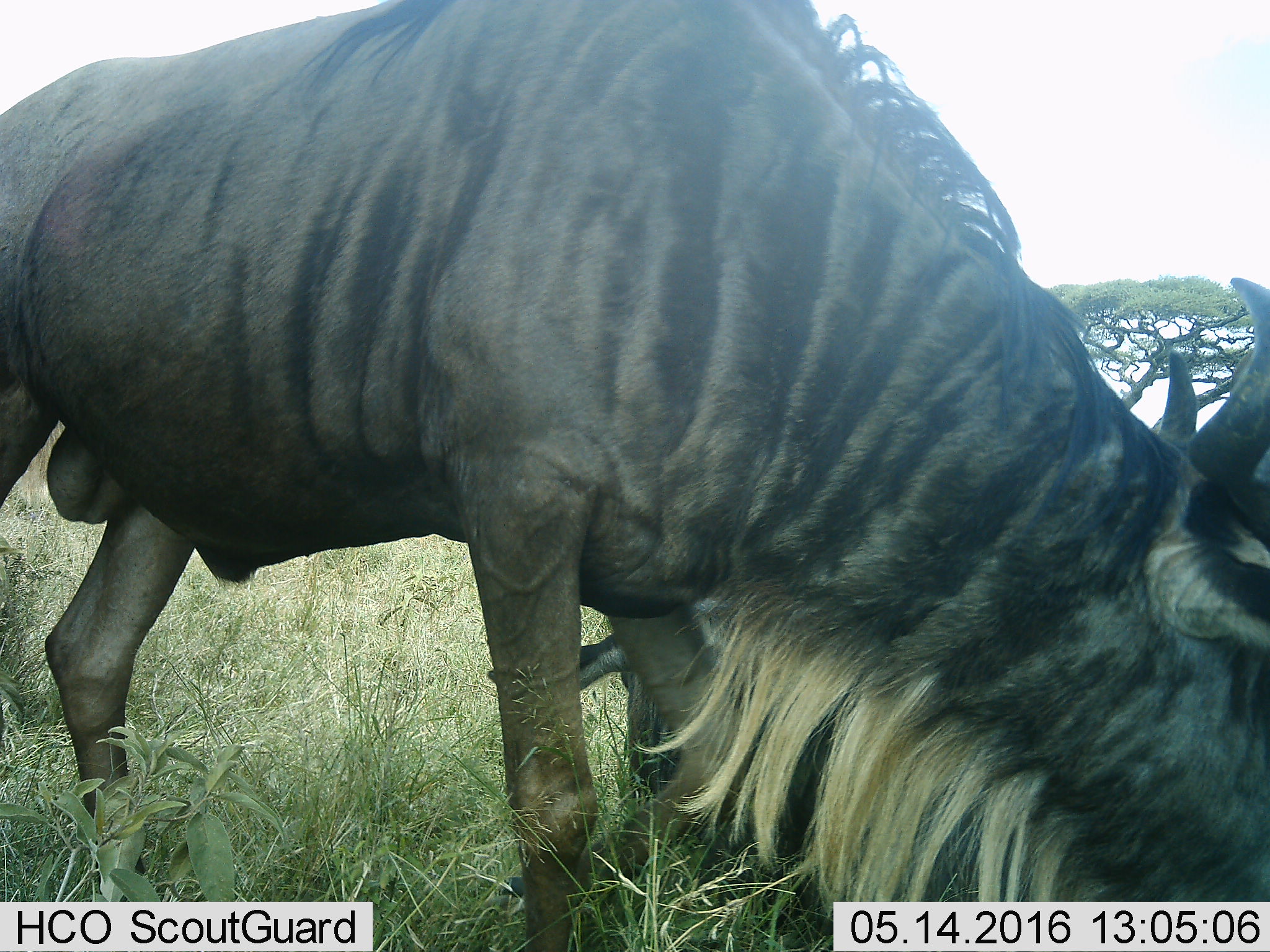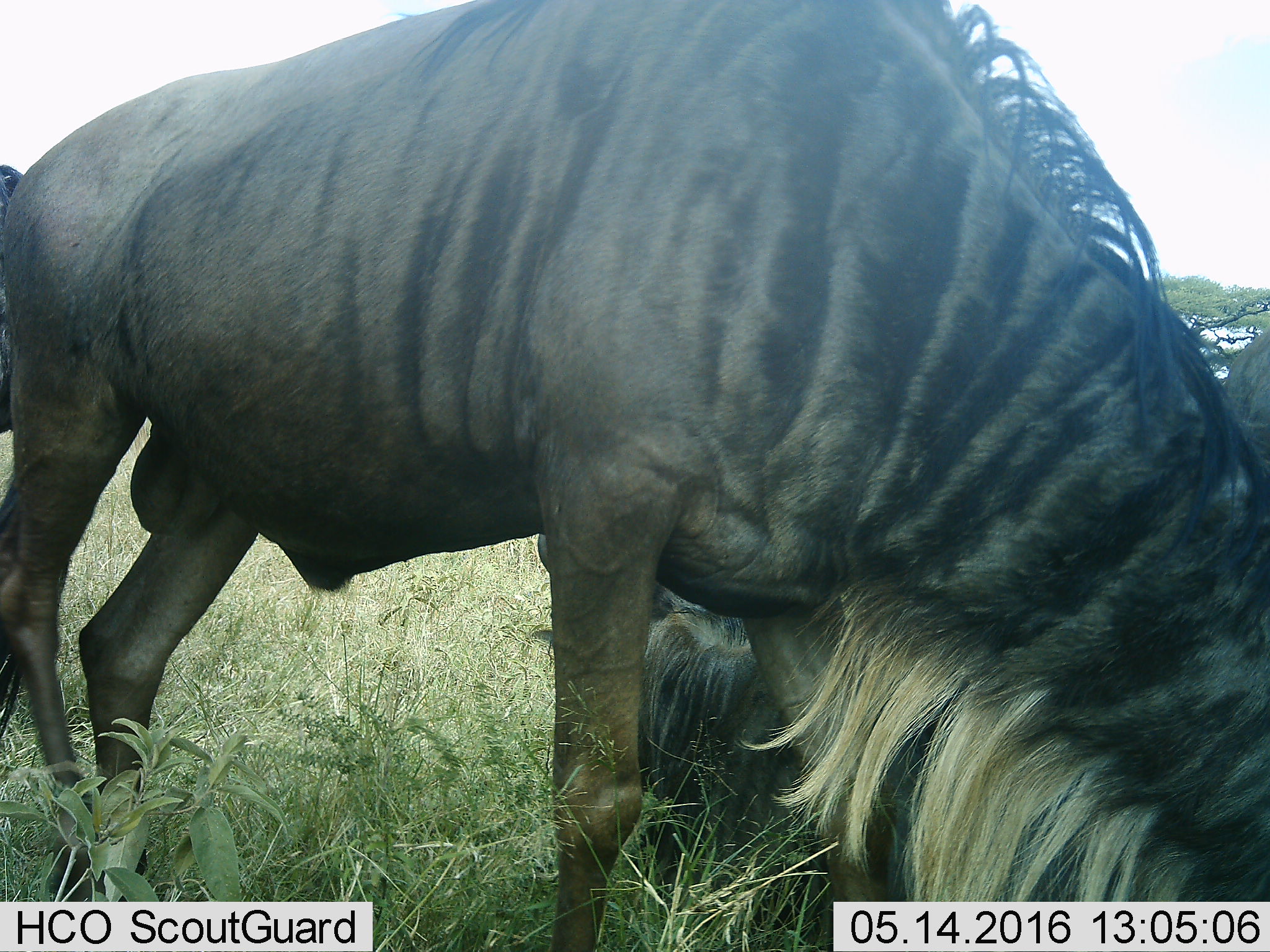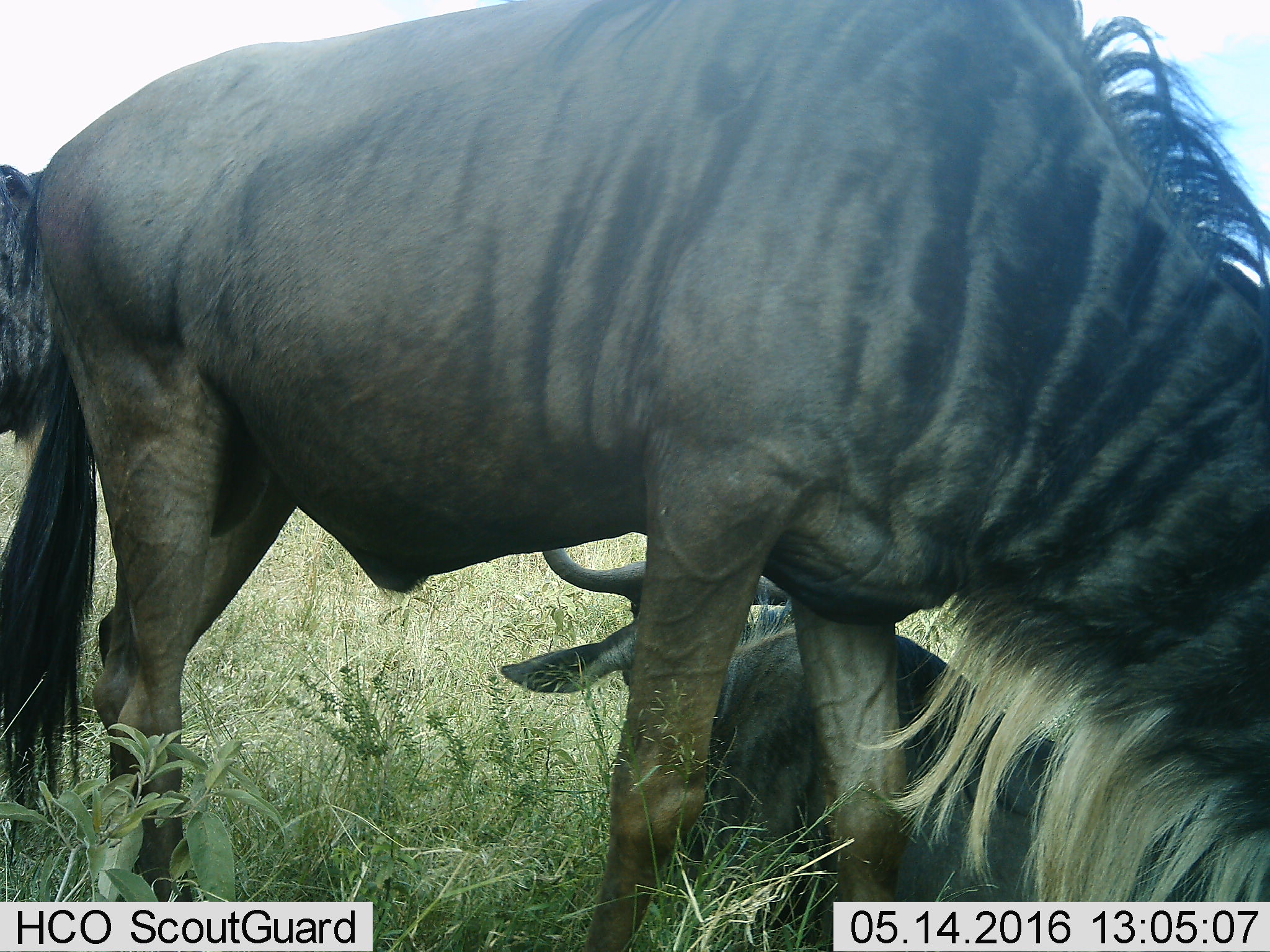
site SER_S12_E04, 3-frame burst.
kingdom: Animalia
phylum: Chordata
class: Mammalia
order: Artiodactyla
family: Bovidae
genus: Connochaetes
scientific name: Connochaetes taurinus taurinus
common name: blue wildebeest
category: wildebeestblue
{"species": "wildebeestblue (blue wildebeest) (Connochaetes taurinus taurinus)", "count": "2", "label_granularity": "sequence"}